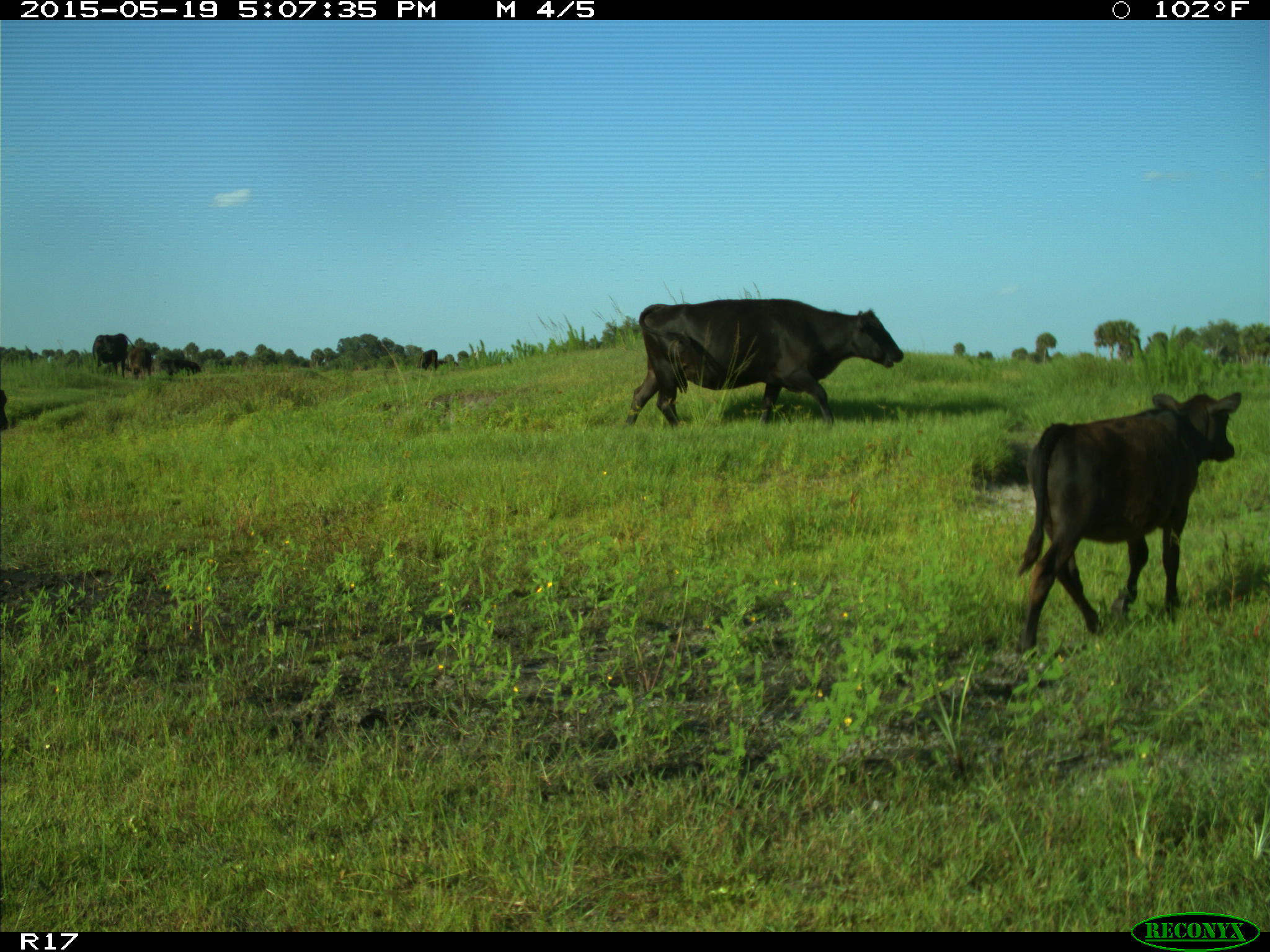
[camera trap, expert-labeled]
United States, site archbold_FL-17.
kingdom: Animalia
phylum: Chordata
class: Mammalia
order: Artiodactyla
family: Bovidae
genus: Bos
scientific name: Bos taurus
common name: domestic cow